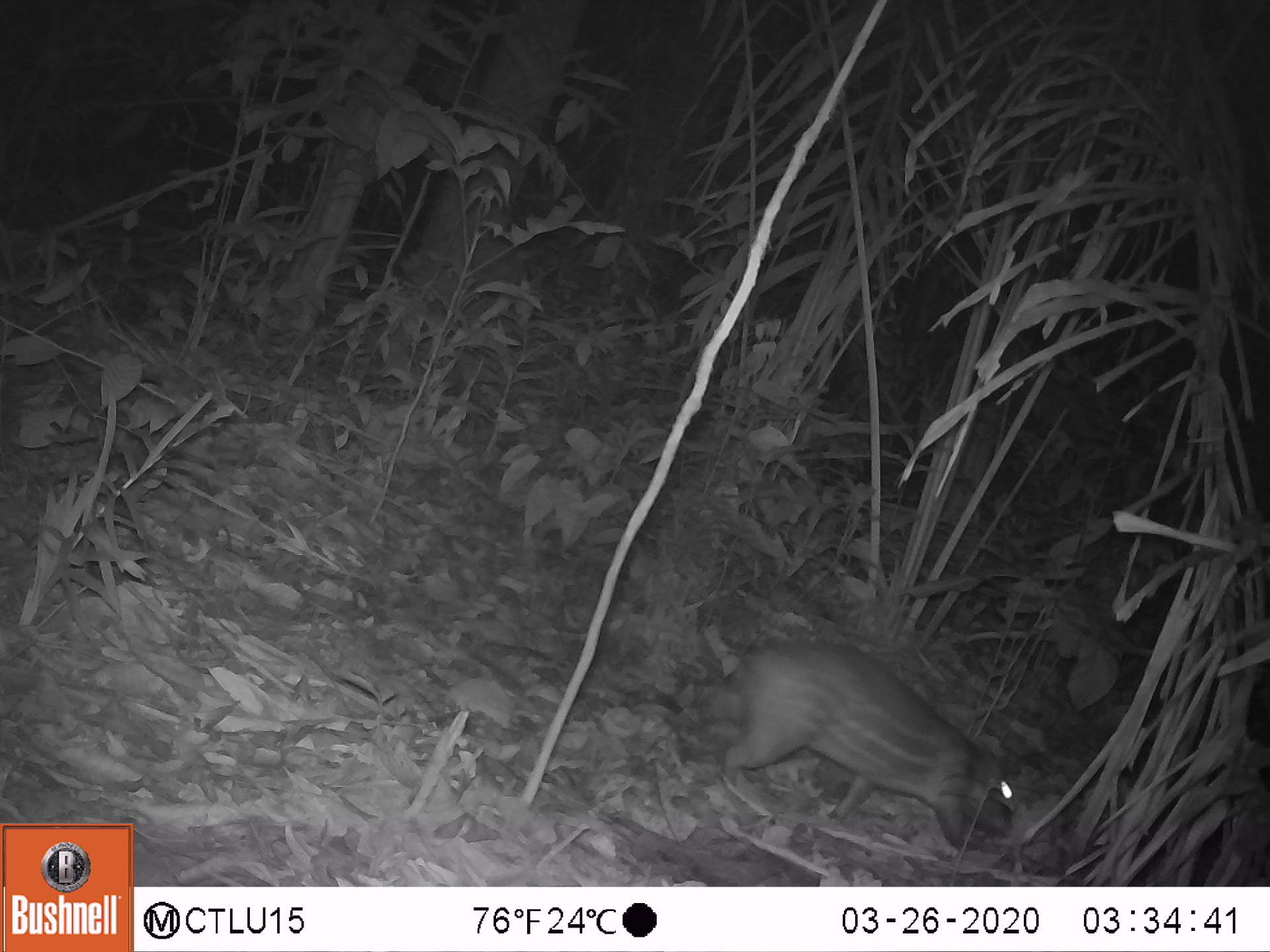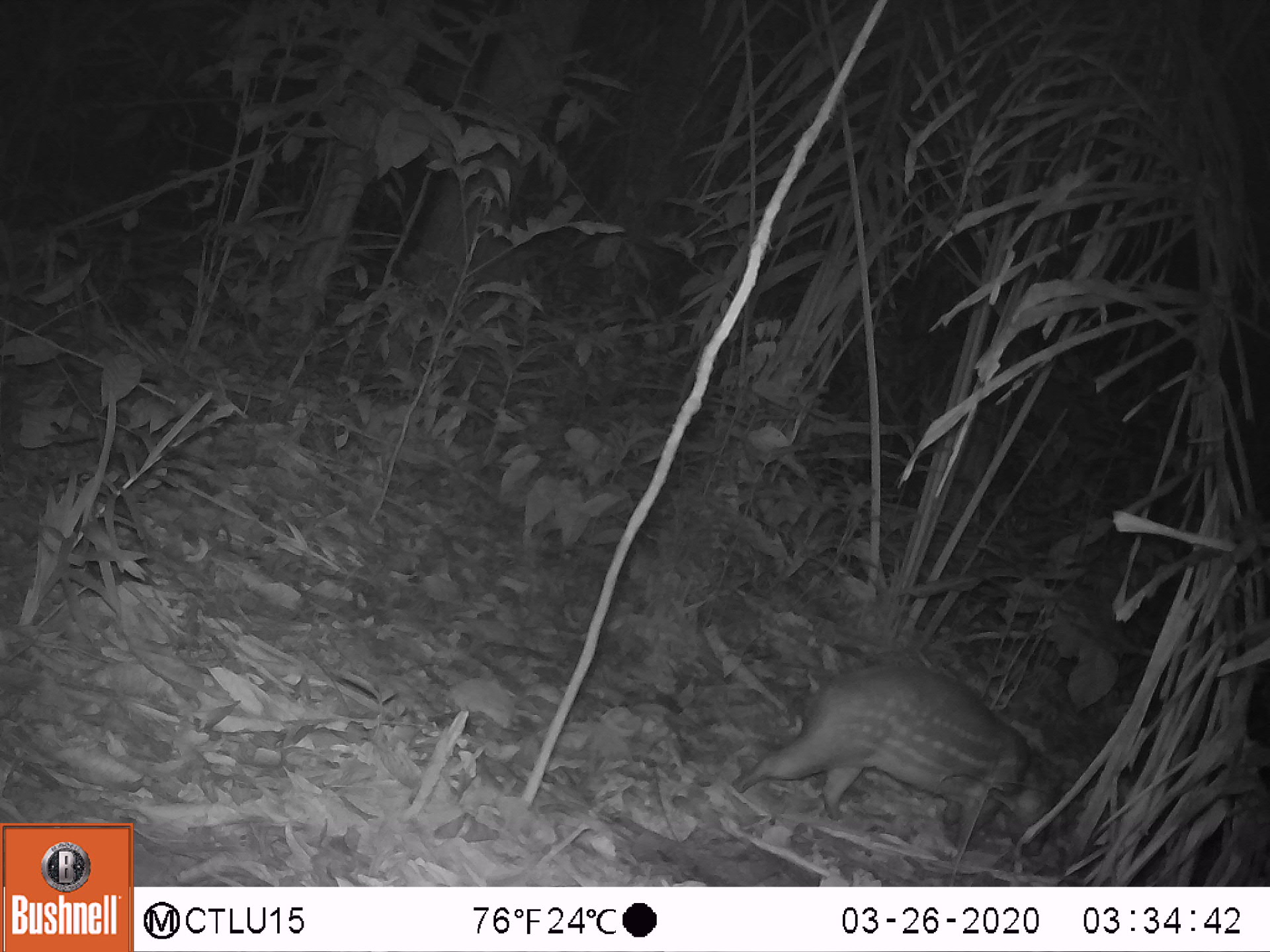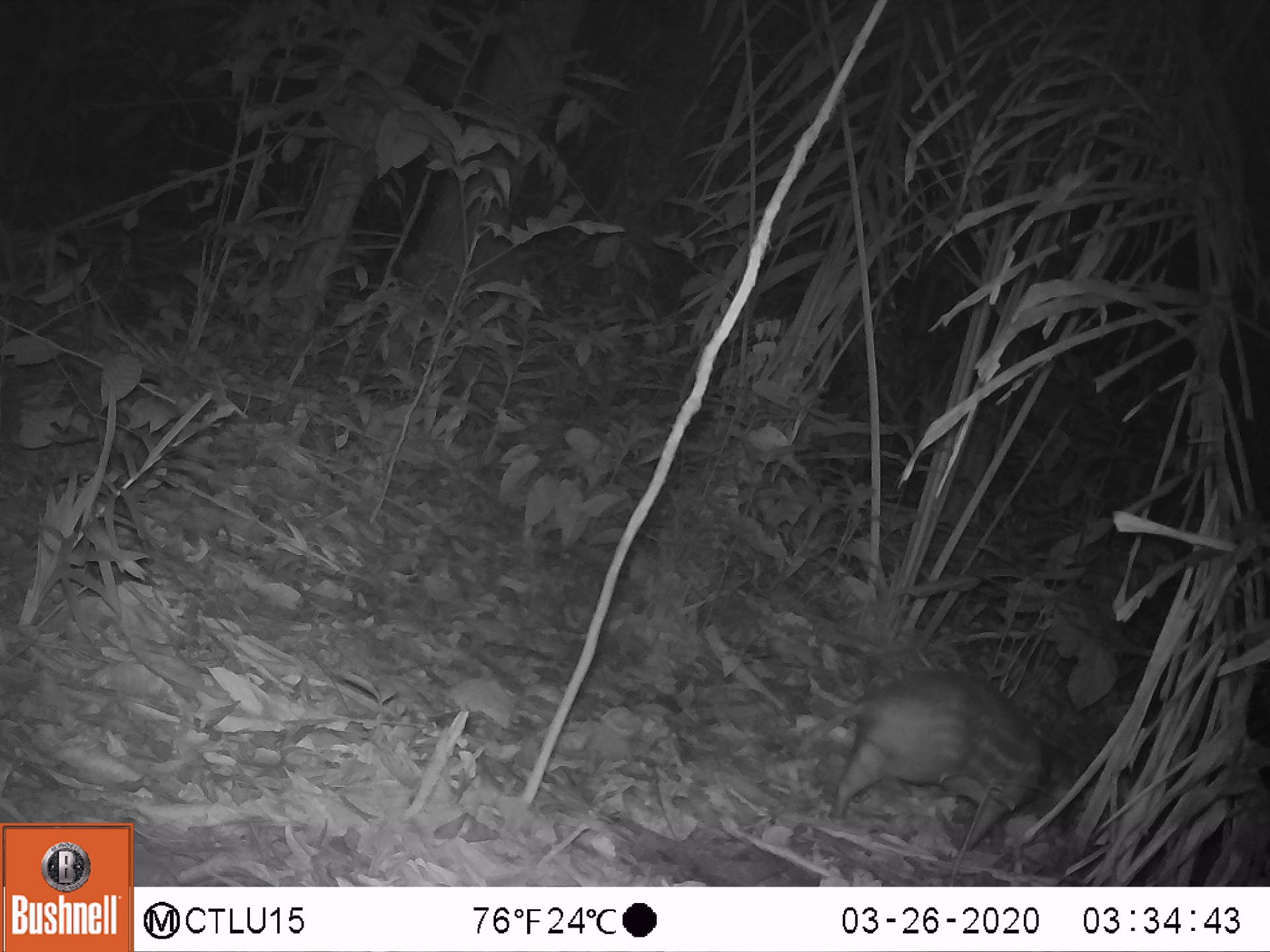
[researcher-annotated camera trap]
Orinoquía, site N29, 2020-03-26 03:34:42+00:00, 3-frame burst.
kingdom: Animalia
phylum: Chordata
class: Mammalia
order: Rodentia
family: Cuniculidae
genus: Cuniculus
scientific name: Cuniculus paca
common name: spotted paca